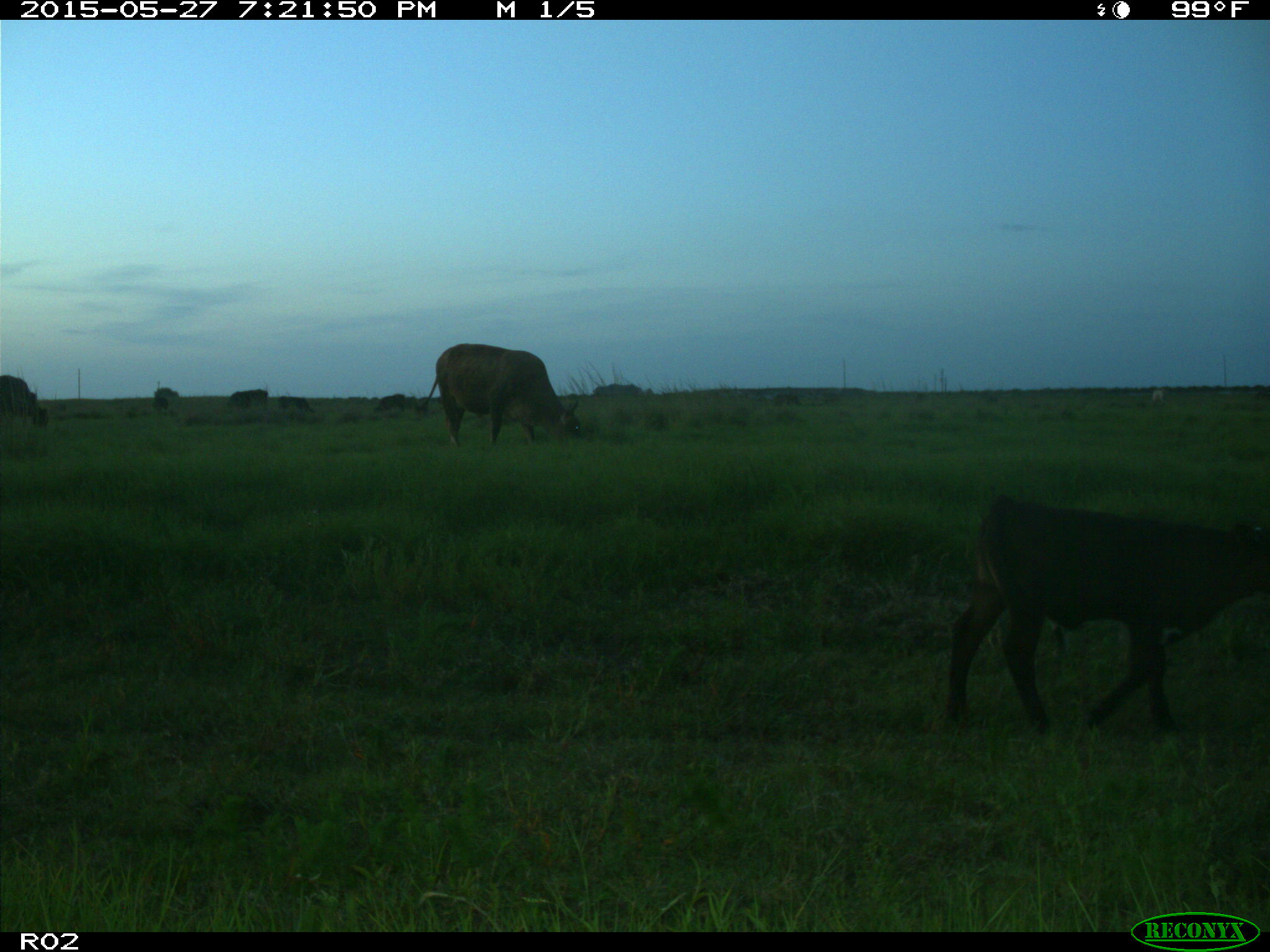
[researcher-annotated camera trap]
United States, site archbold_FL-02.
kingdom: Animalia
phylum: Chordata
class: Mammalia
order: Artiodactyla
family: Bovidae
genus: Bos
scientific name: Bos taurus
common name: domestic cow